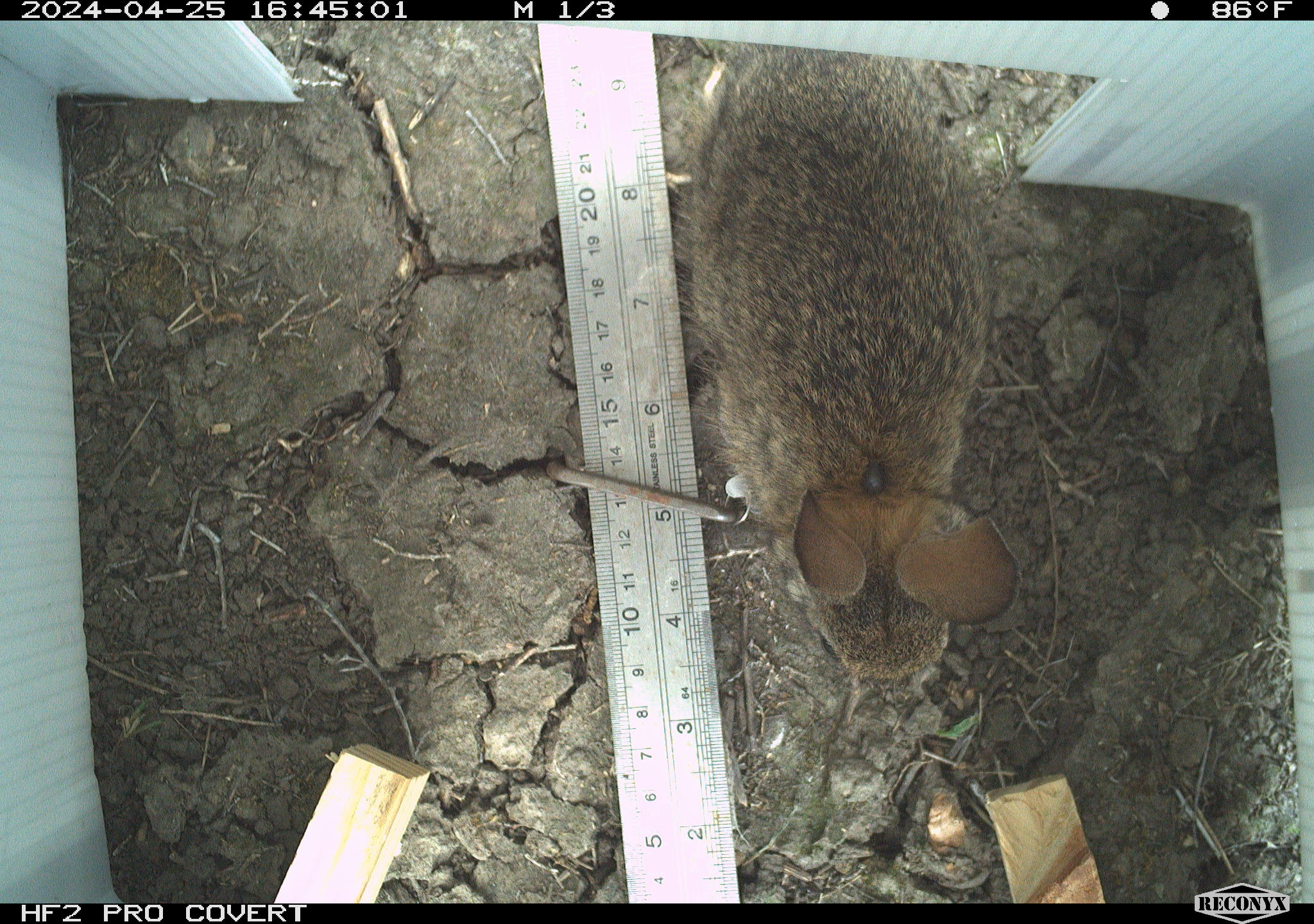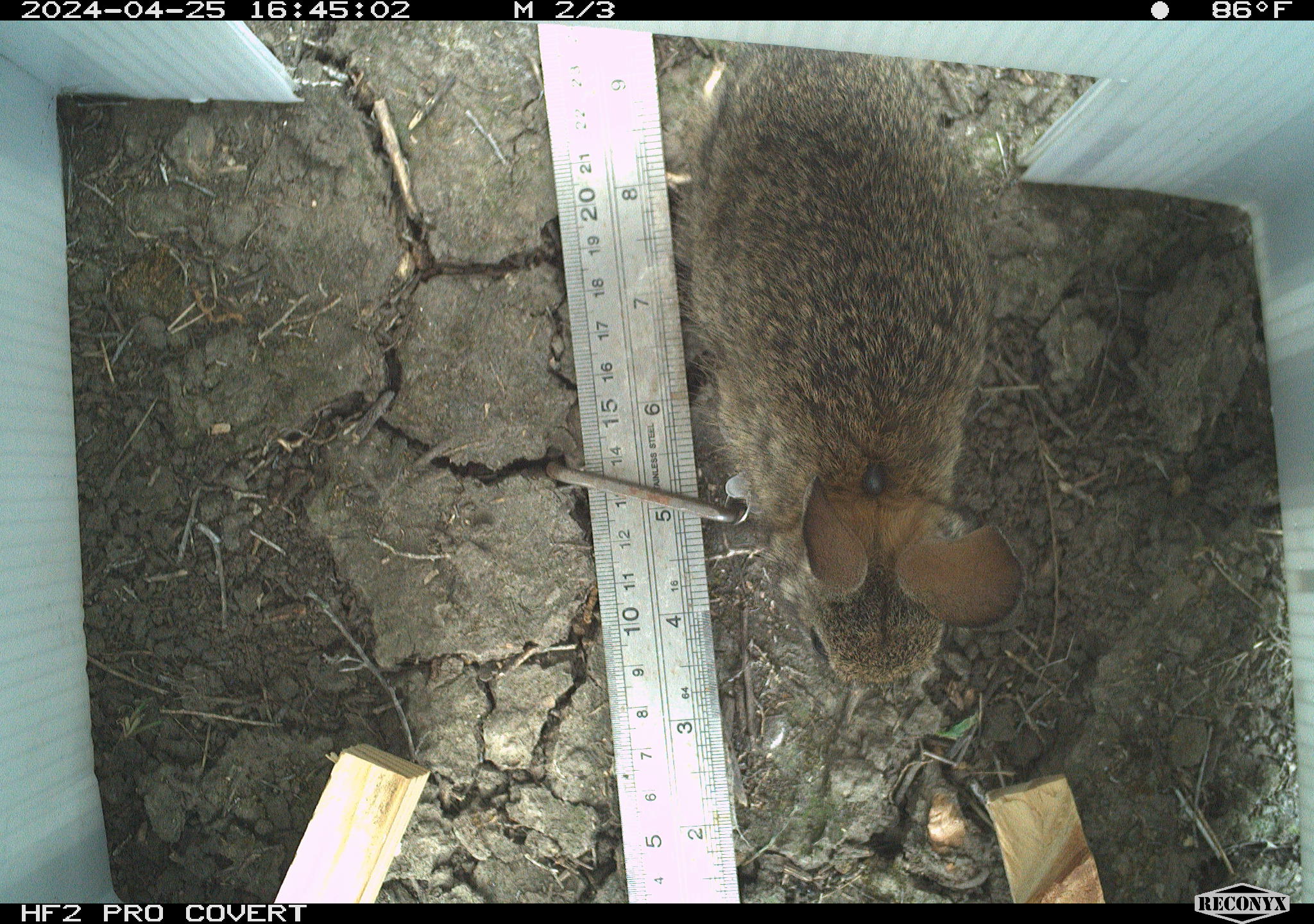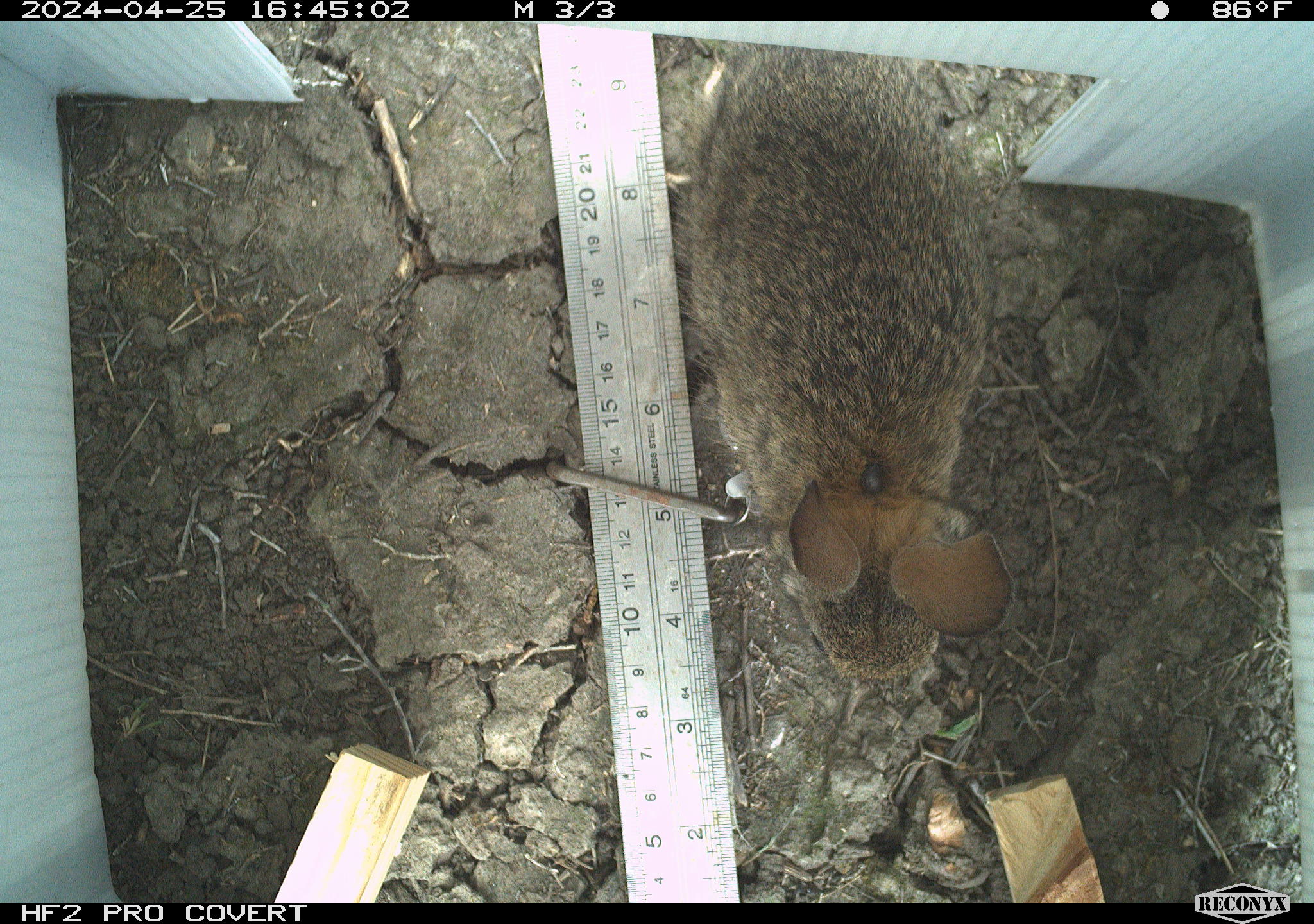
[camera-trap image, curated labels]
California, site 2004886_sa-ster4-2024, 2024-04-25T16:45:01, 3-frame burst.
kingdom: Animalia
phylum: Chordata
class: Mammalia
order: Lagomorpha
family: Leporidae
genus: Sylvilagus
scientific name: Sylvilagus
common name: cottontail rabbits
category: sylvilagus species